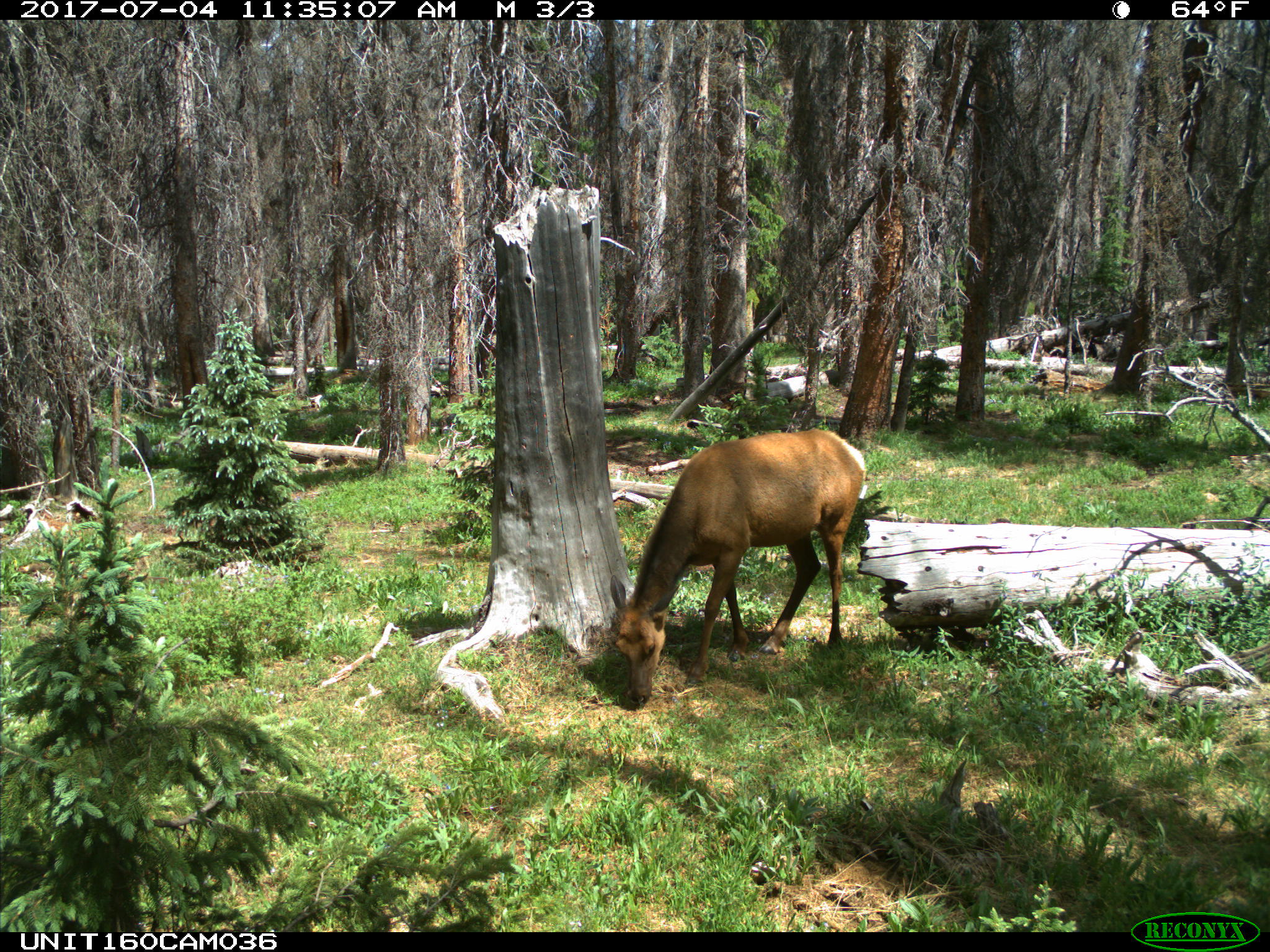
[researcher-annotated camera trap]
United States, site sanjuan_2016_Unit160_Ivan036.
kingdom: Animalia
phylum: Chordata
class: Mammalia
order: Artiodactyla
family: Cervidae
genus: Cervus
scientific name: Cervus elaphus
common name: red deer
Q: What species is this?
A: Cervus elaphus (red deer).